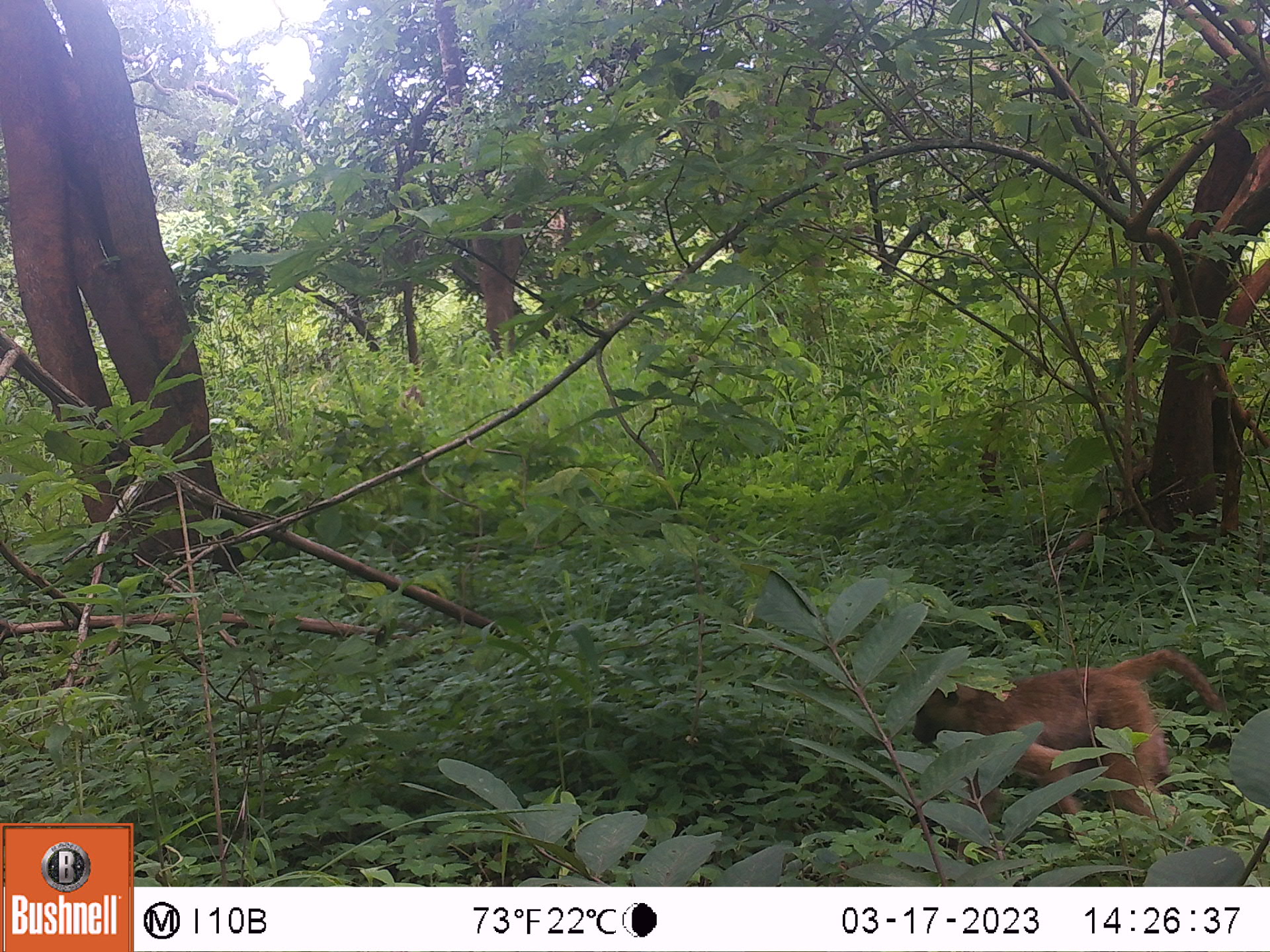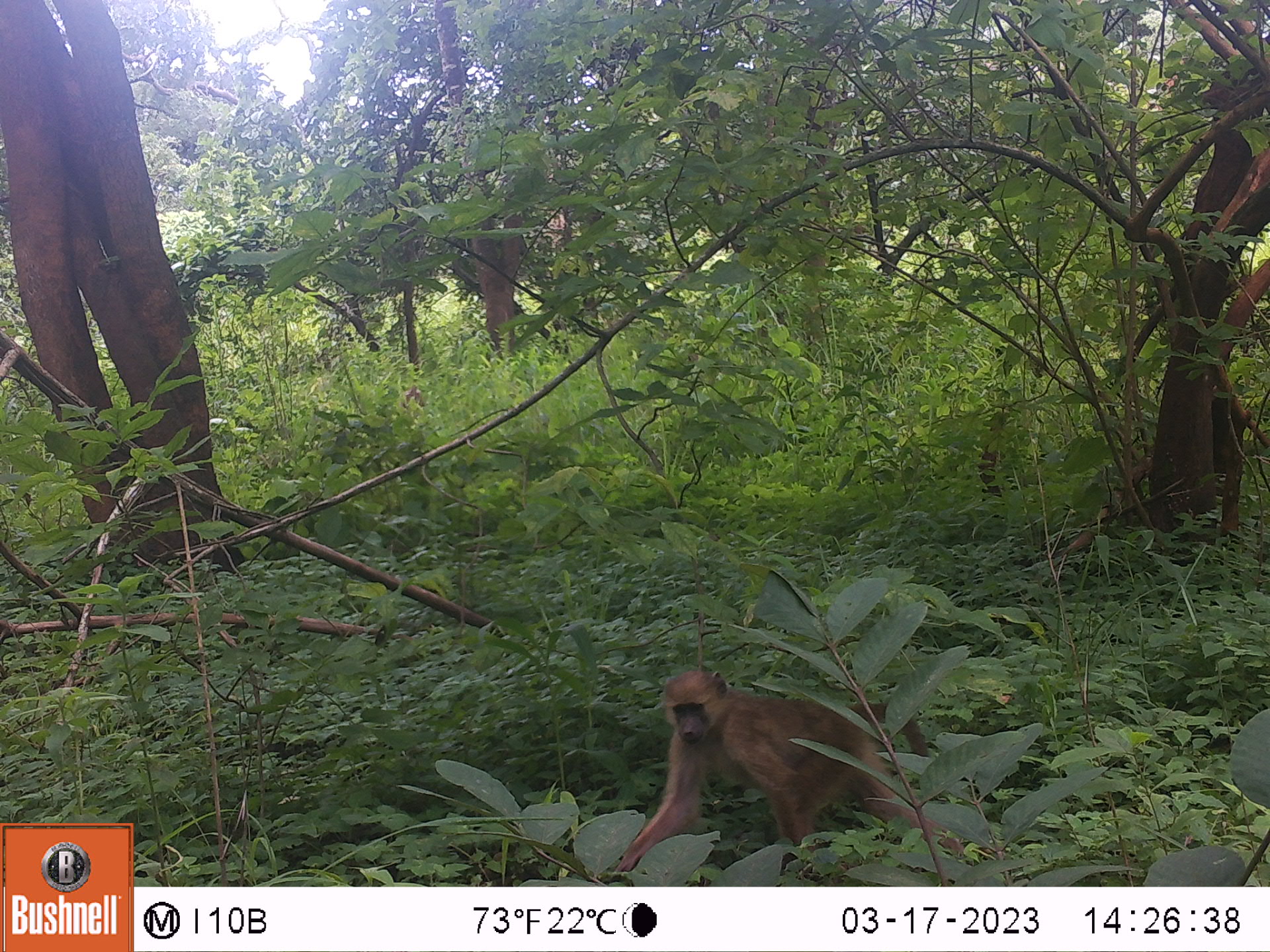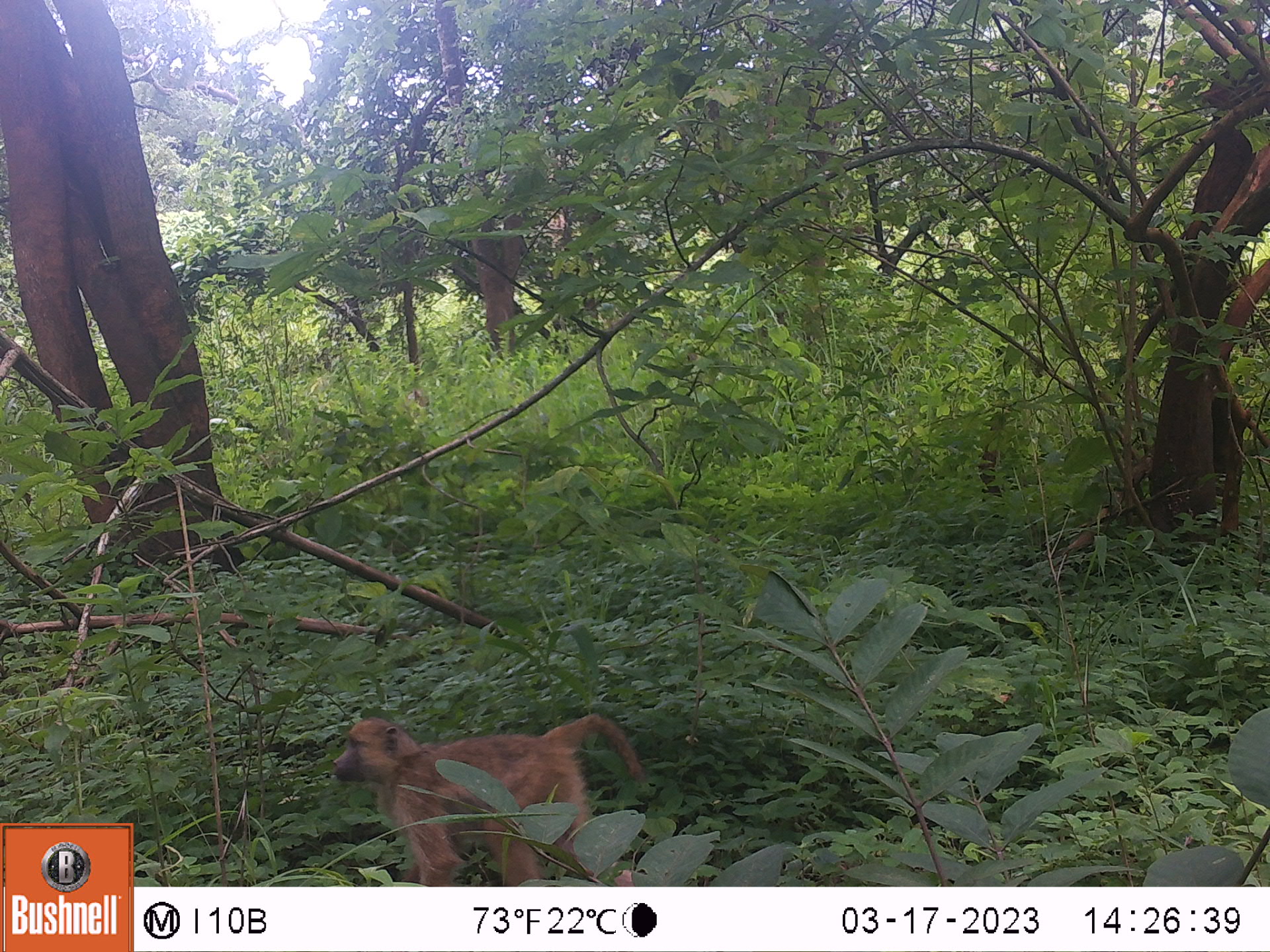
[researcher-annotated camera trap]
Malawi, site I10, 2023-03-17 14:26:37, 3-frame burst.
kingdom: Animalia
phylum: Chordata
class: Mammalia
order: Primates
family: Cercopithecidae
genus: Papio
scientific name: Papio cynocephalus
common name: yellow baboon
Yellow baboon (Papio cynocephalus), count 1.